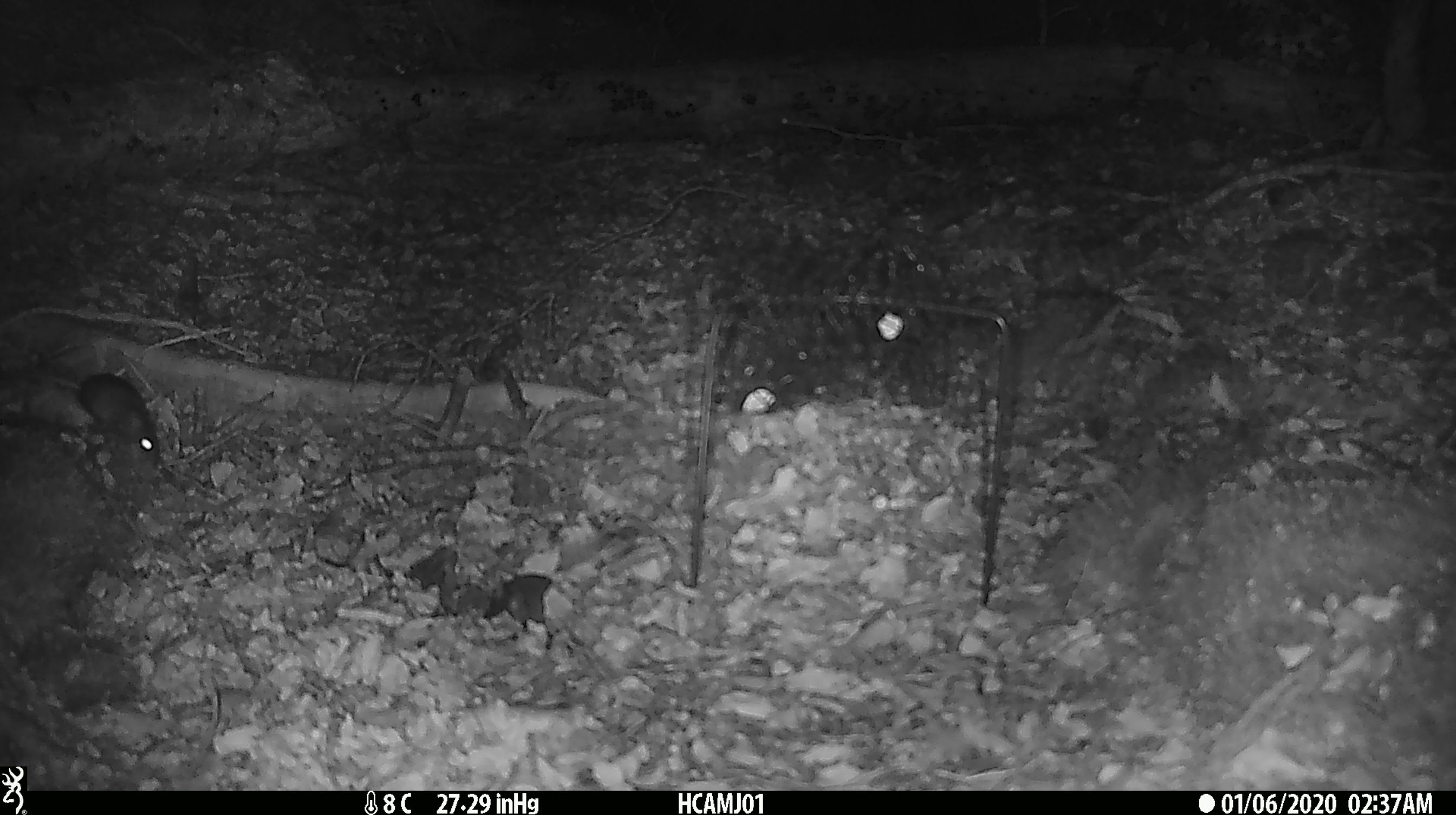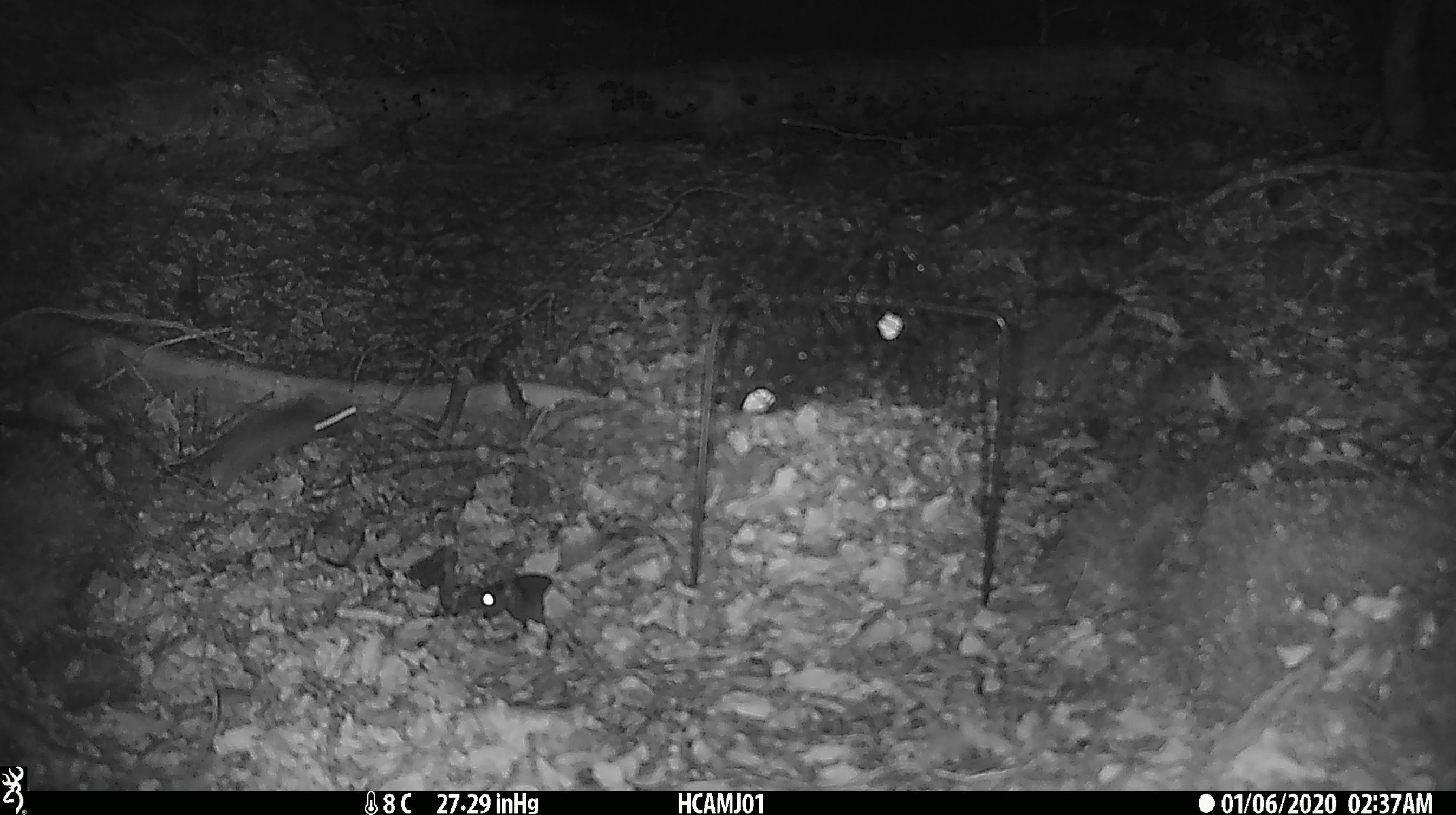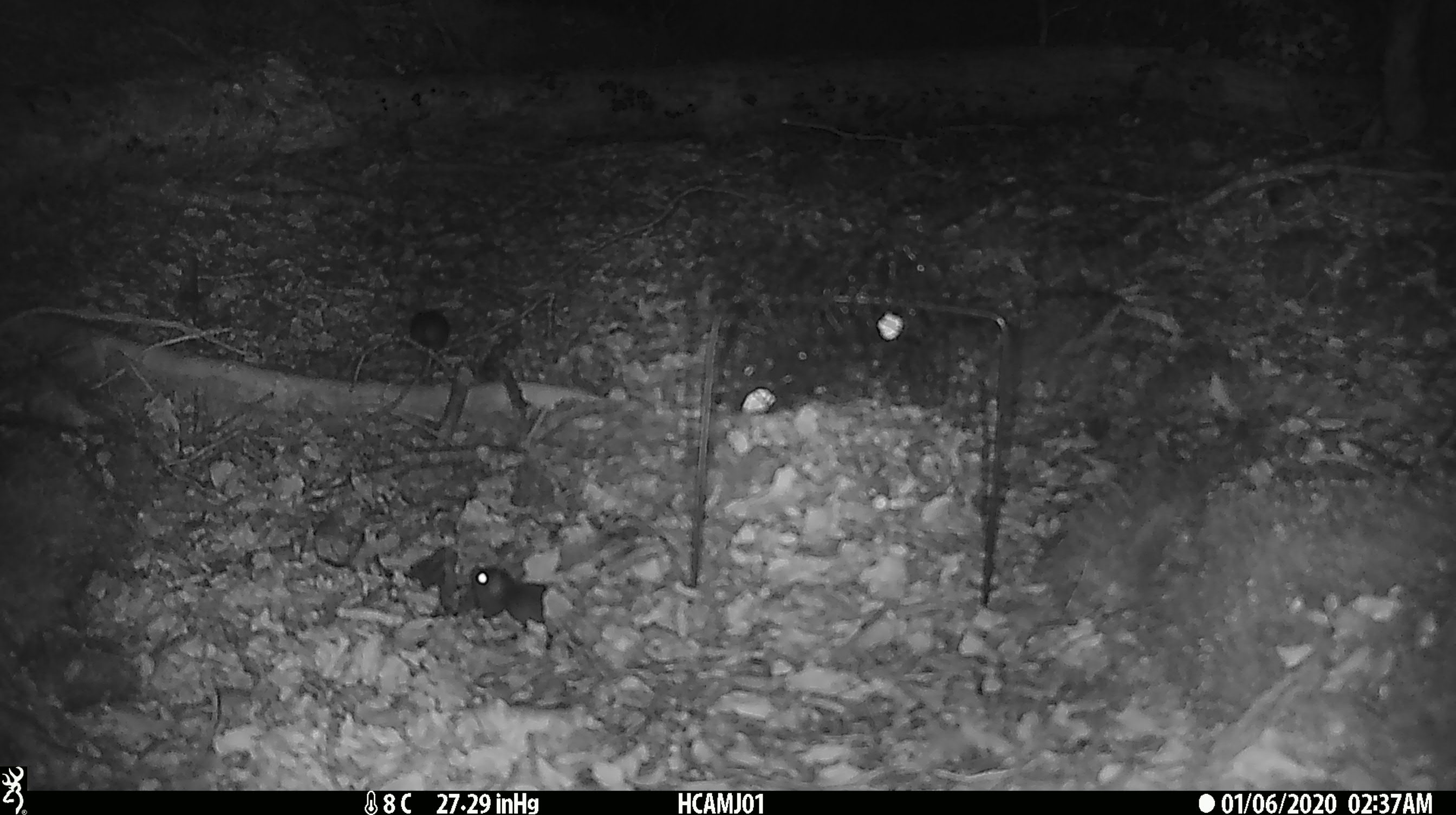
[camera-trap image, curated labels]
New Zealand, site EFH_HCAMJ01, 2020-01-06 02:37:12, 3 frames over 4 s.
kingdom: Animalia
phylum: Chordata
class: Mammalia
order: Rodentia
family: Muridae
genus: Mus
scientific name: Mus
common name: mouse